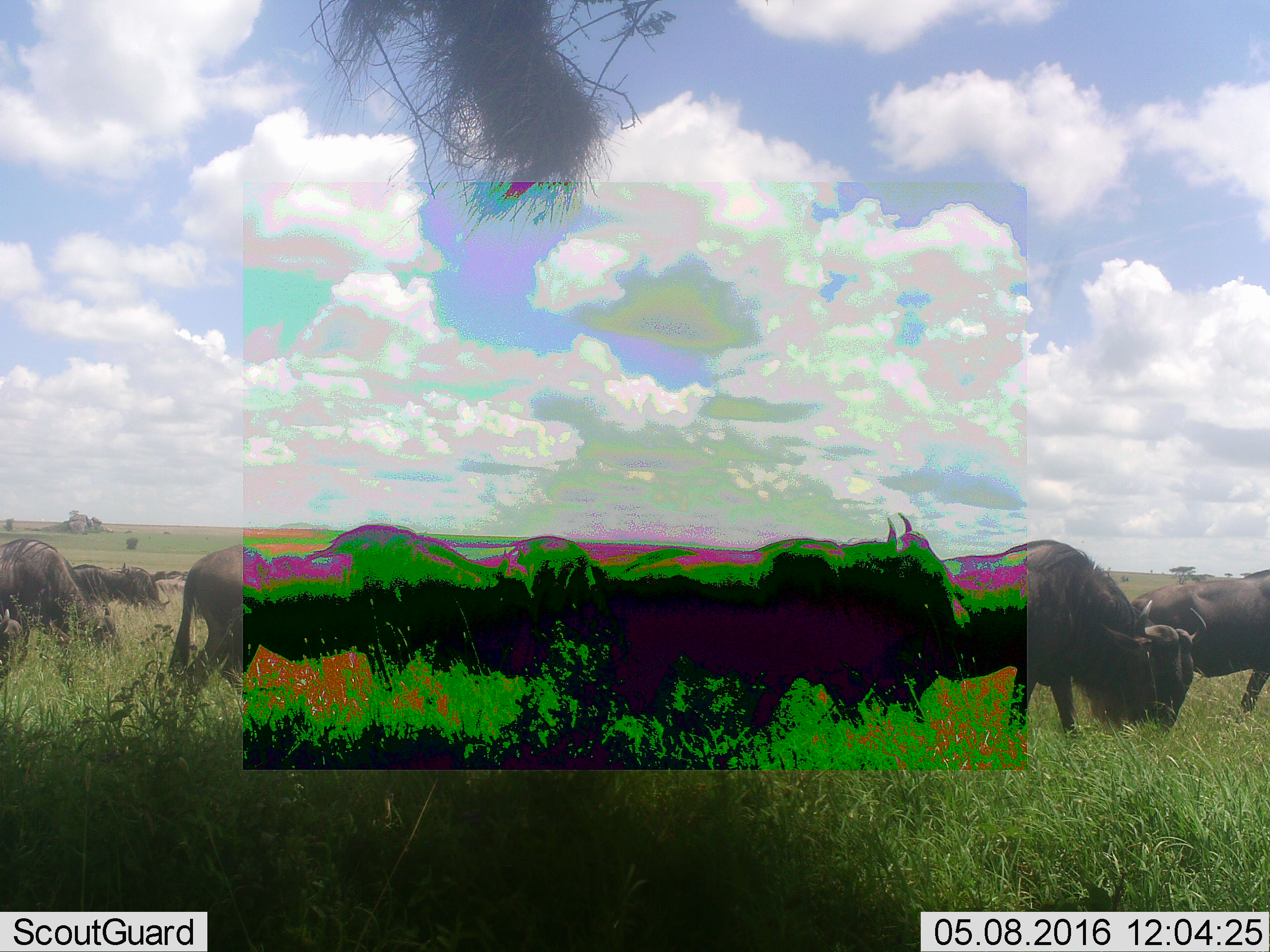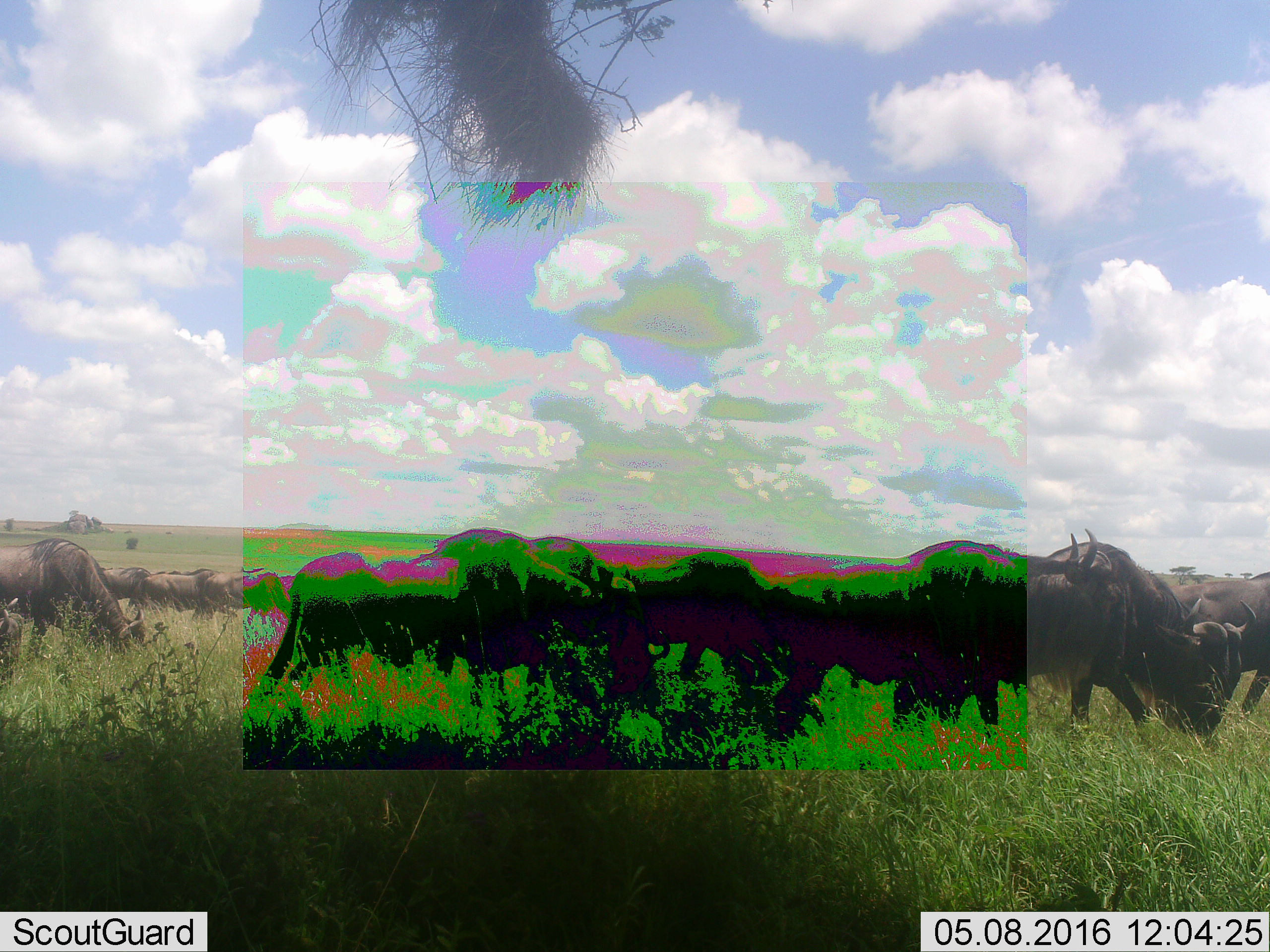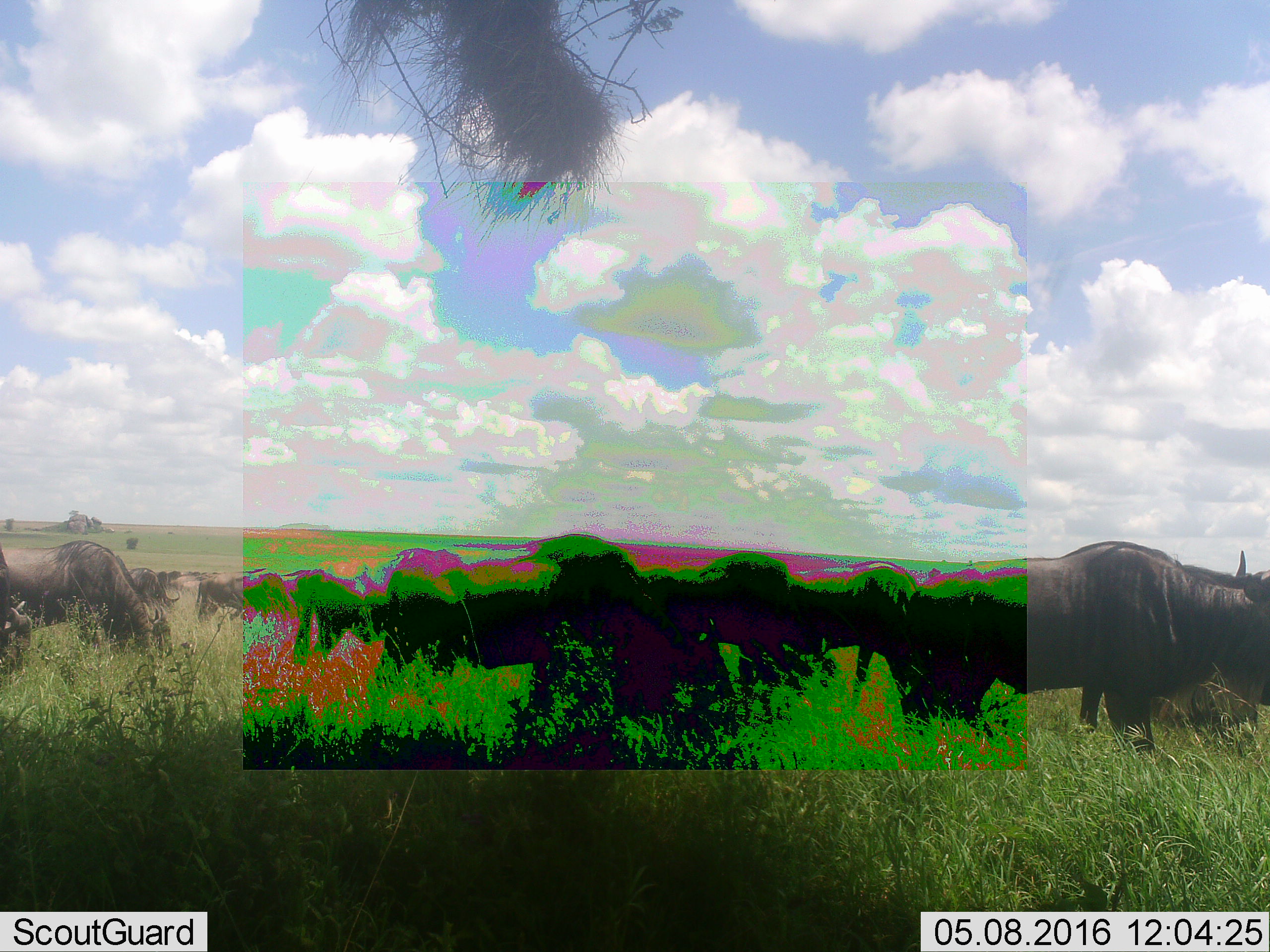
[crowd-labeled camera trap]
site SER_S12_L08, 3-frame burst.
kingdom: Animalia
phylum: Chordata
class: Mammalia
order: Artiodactyla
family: Bovidae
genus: Connochaetes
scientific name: Connochaetes taurinus taurinus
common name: blue wildebeest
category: wildebeestblue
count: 11-50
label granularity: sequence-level